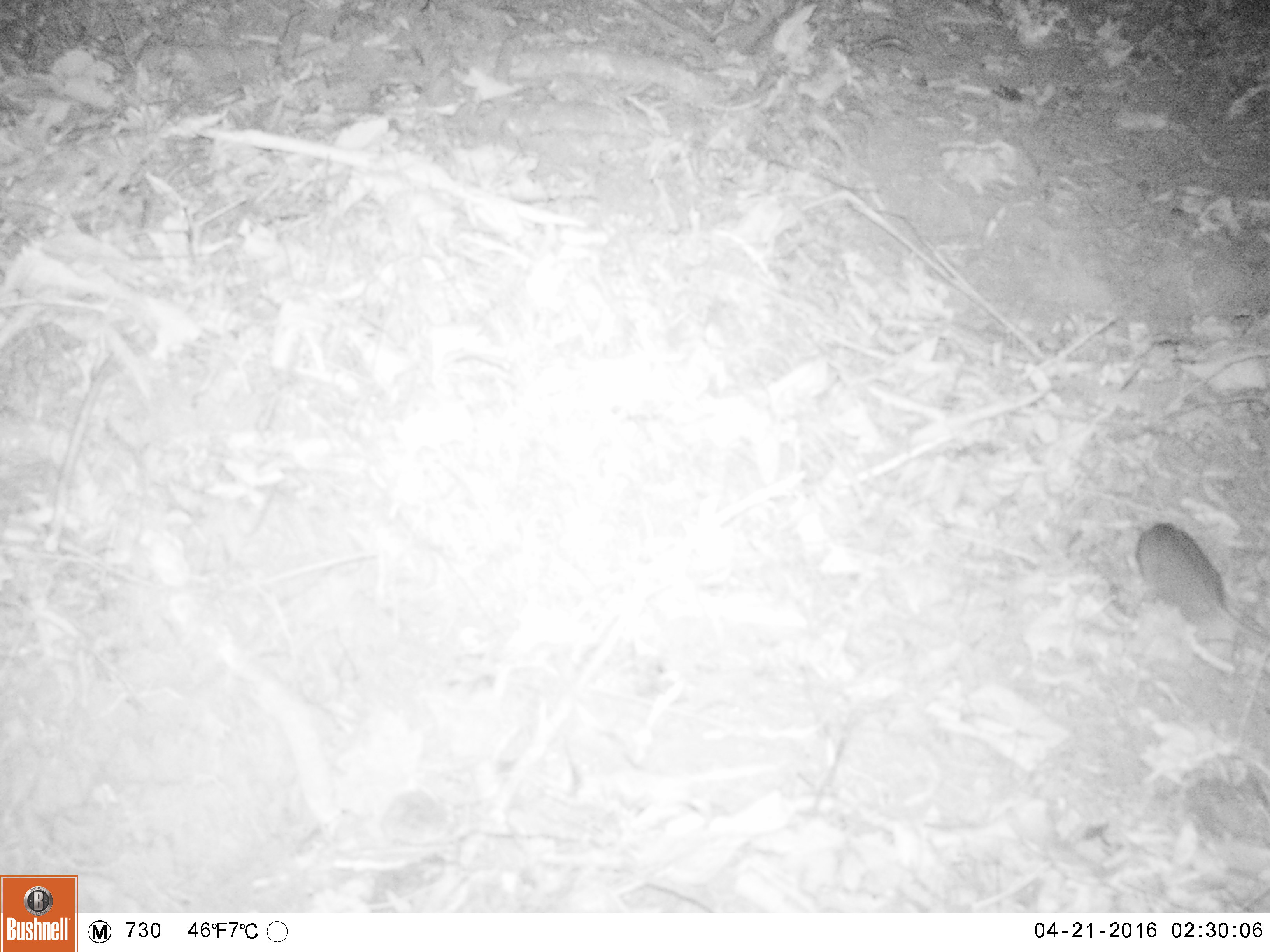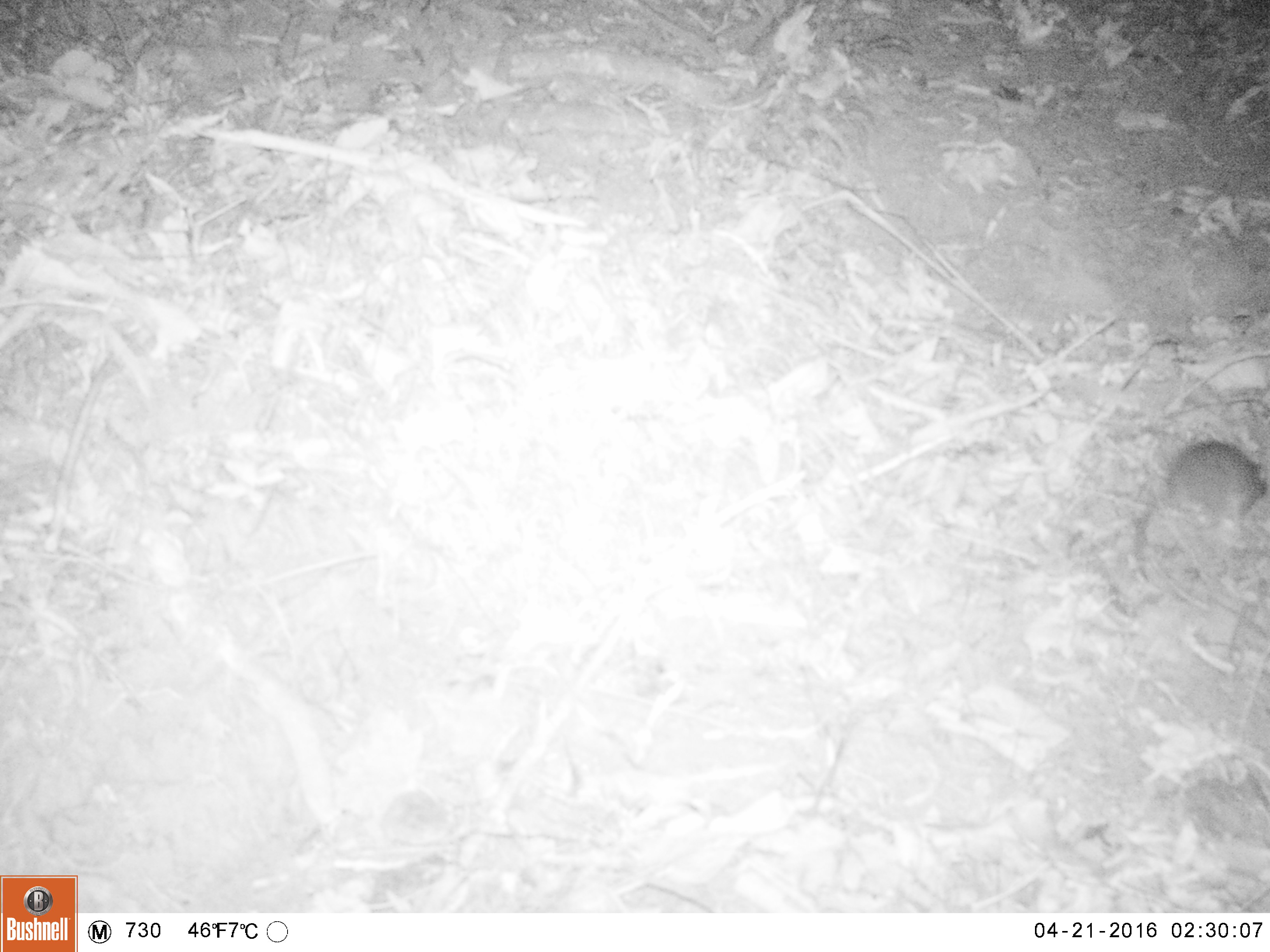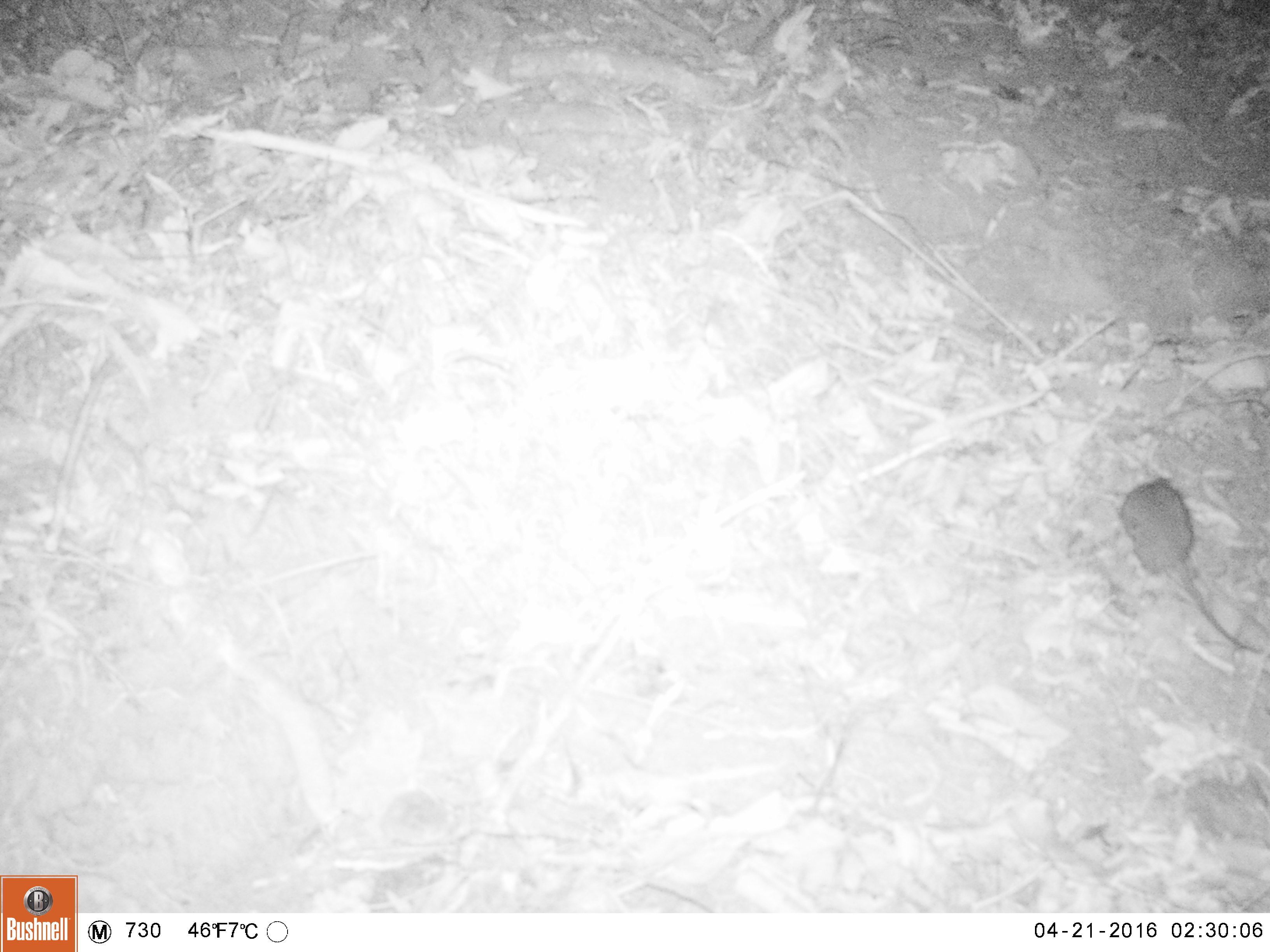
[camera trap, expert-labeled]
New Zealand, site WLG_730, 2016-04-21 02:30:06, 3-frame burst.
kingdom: Animalia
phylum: Chordata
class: Mammalia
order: Rodentia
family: Muridae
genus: Rattus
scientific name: Rattus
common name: rat